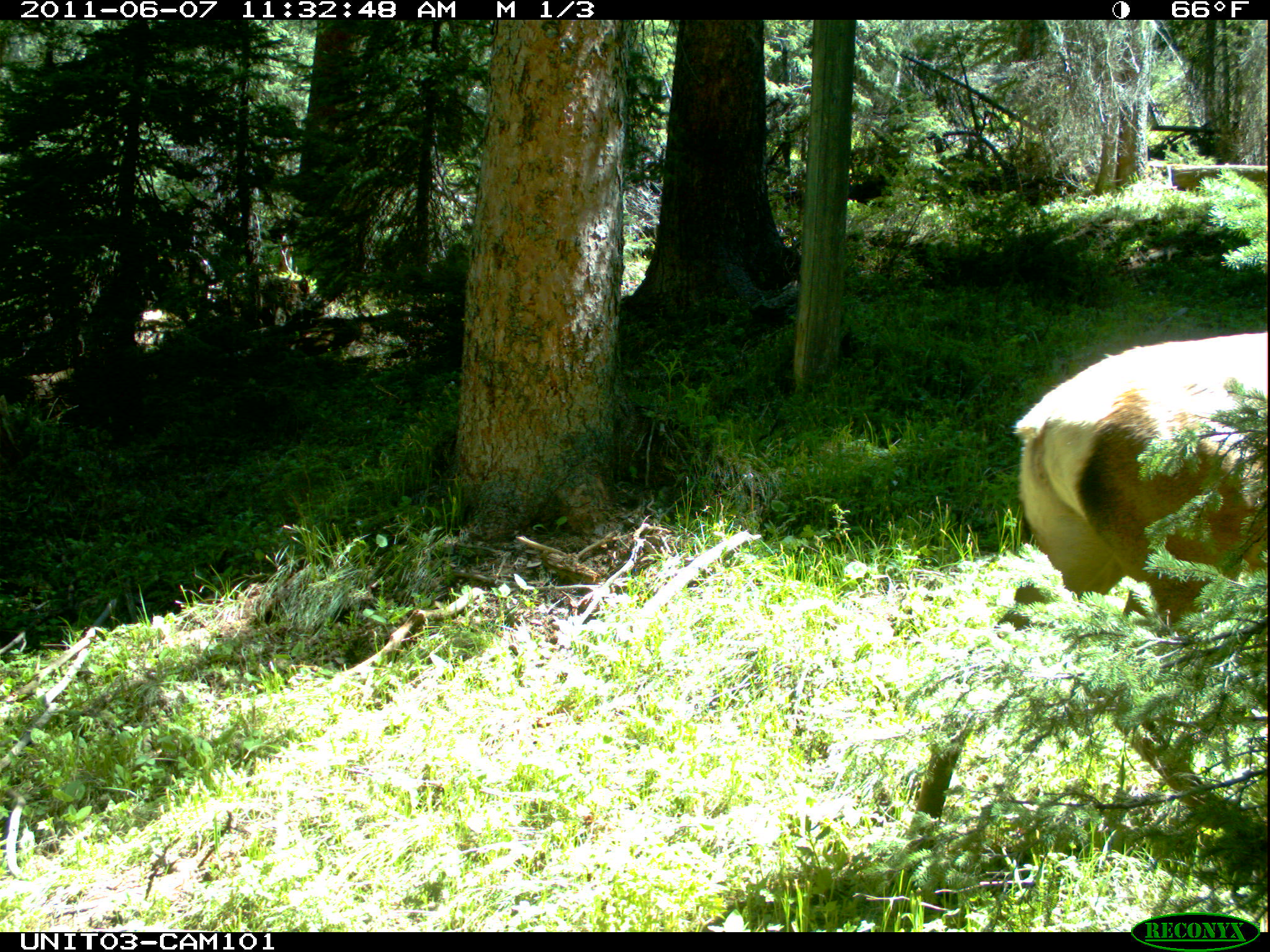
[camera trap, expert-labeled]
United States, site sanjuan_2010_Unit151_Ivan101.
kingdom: Animalia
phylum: Chordata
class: Mammalia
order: Artiodactyla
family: Cervidae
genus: Cervus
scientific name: Cervus elaphus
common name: red deer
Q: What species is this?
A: Cervus elaphus (red deer).